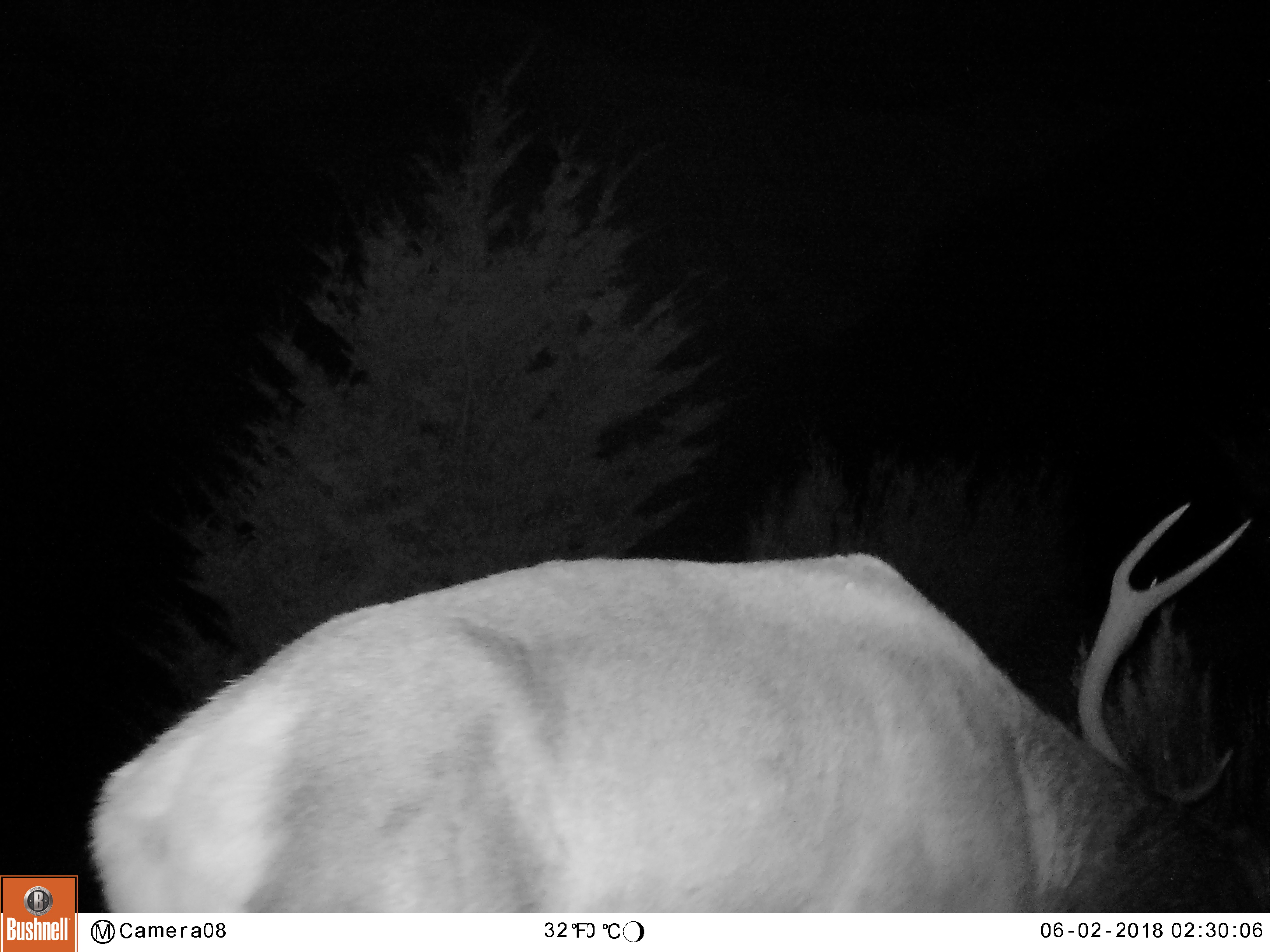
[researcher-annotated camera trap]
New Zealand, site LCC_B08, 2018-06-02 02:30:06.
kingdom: Animalia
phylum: Chordata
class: Mammalia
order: Artiodactyla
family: Cervidae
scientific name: Cervidae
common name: deer